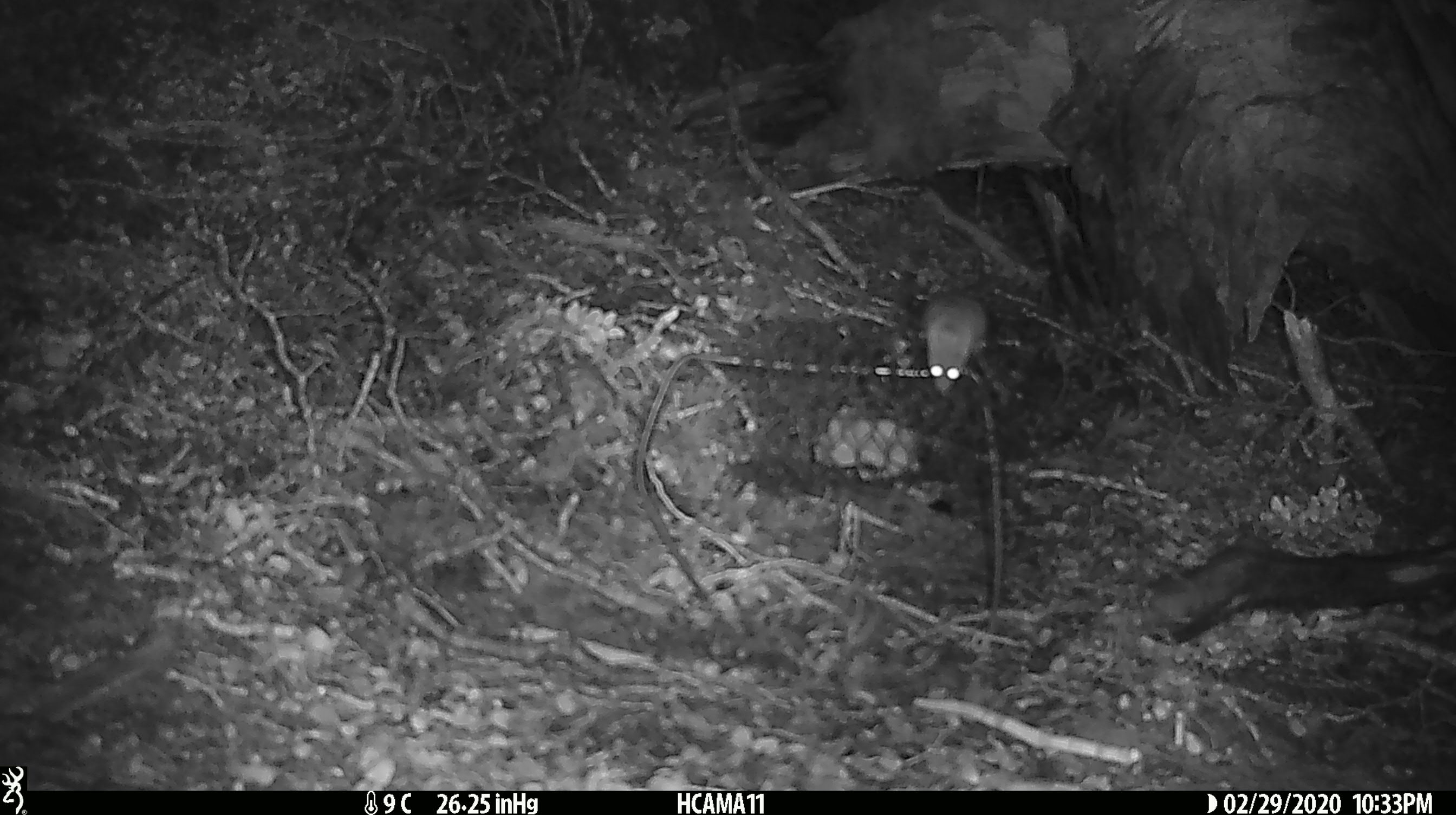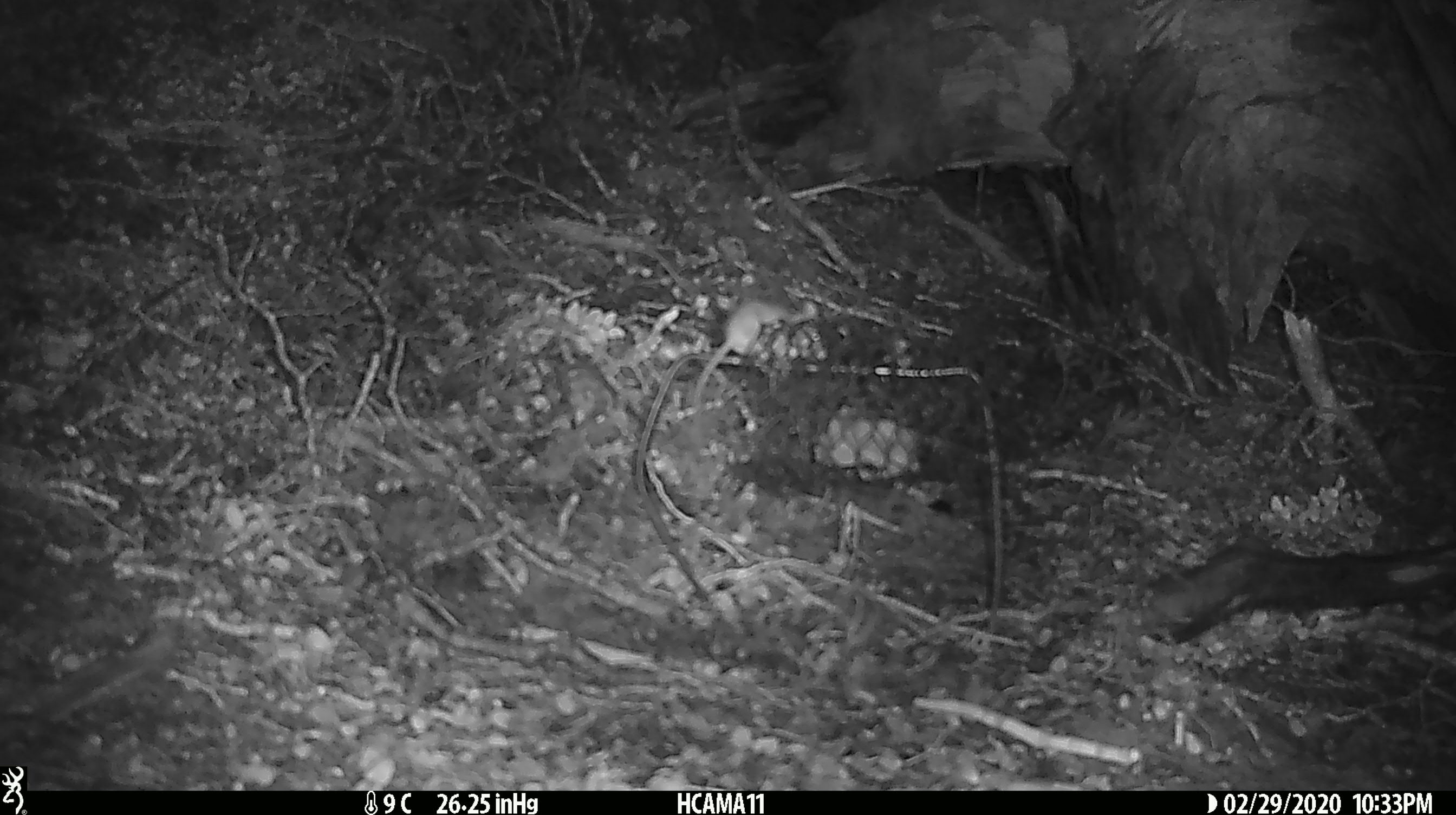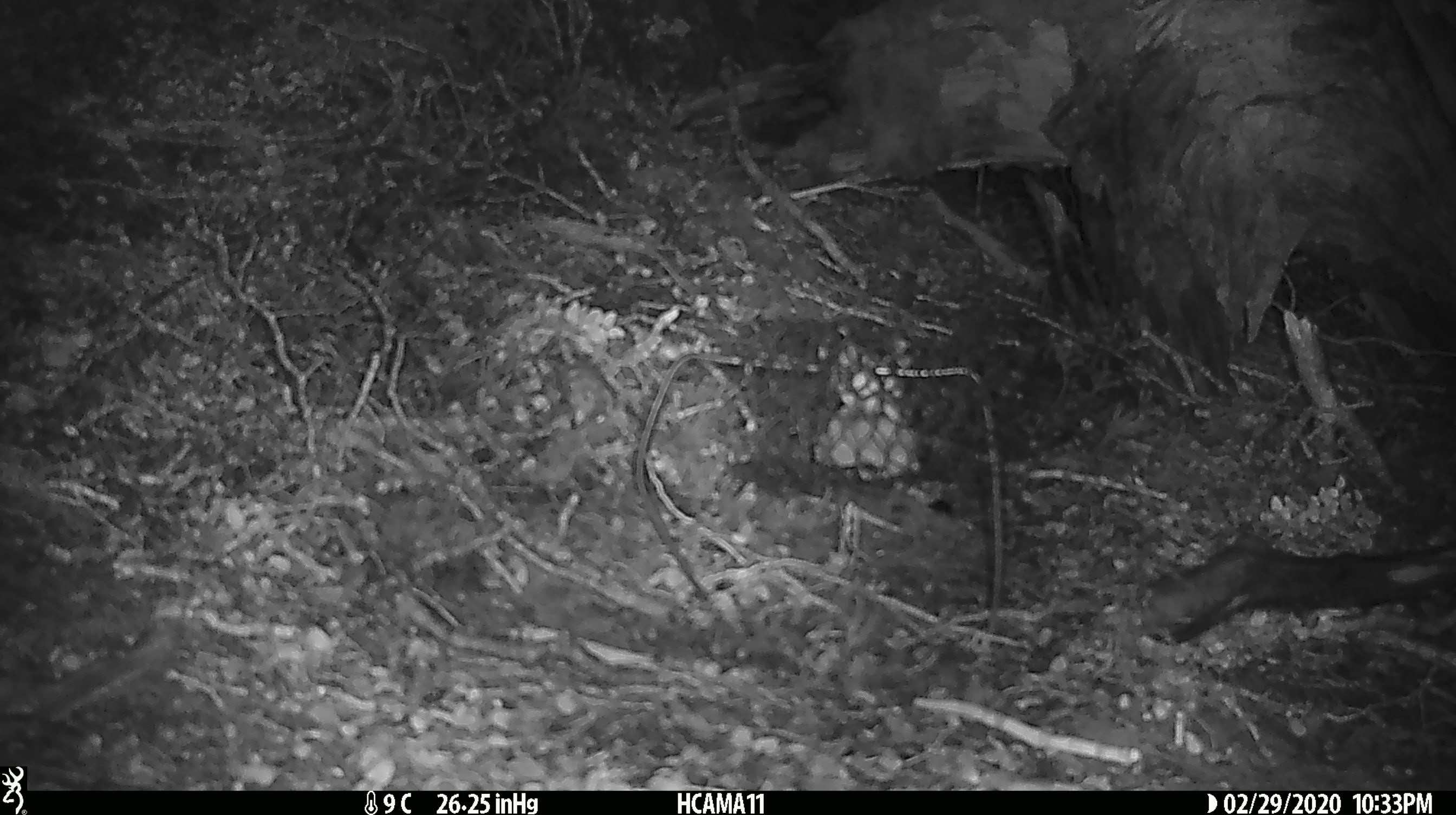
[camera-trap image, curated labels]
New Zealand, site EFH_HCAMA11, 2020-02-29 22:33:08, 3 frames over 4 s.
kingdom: Animalia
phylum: Chordata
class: Mammalia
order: Rodentia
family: Muridae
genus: Mus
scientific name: Mus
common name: mouse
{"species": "mouse (Mus)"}